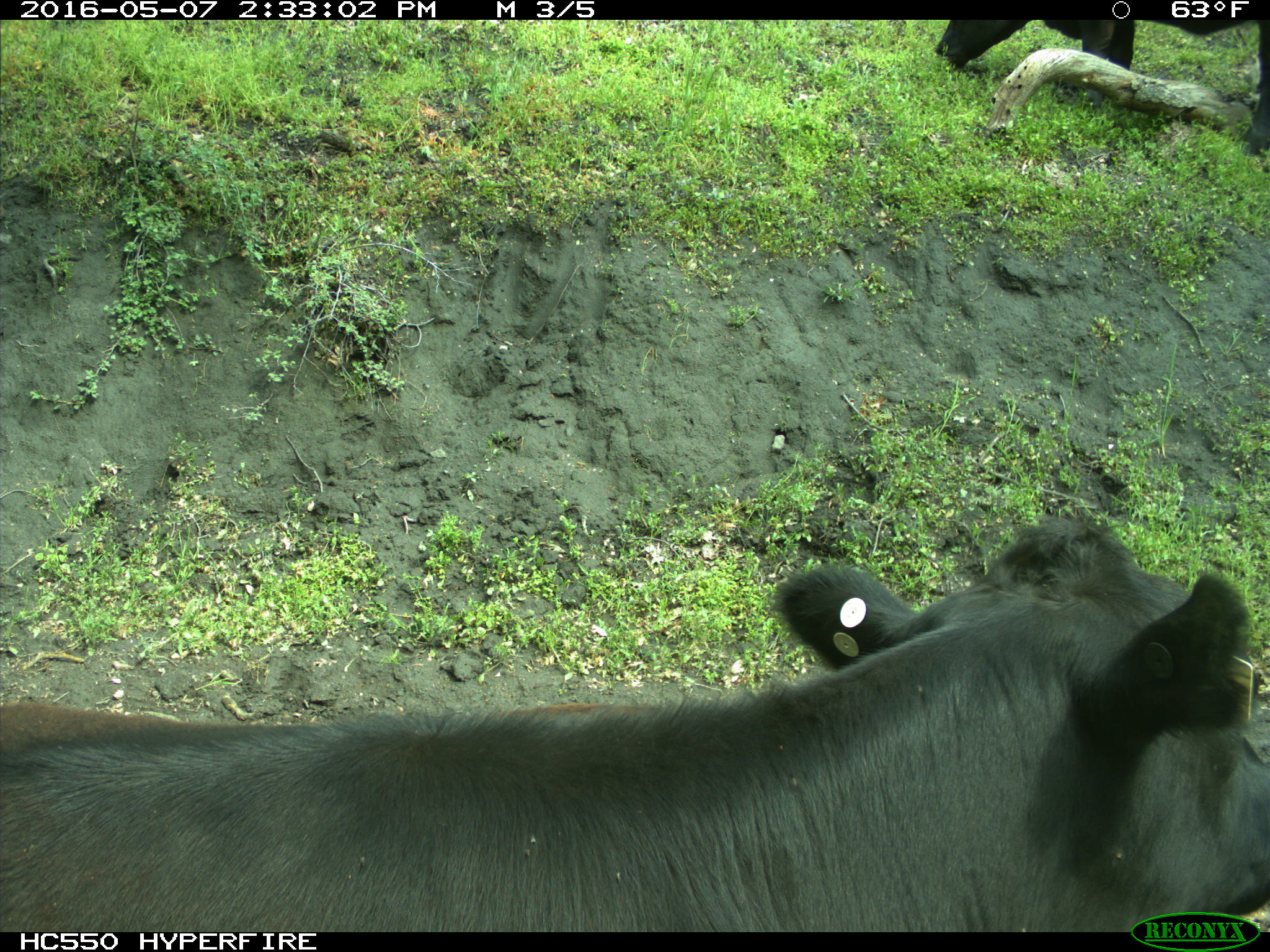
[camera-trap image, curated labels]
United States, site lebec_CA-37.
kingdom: Animalia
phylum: Chordata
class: Mammalia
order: Artiodactyla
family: Bovidae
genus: Bos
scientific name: Bos taurus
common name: domestic cow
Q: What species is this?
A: Bos taurus (domestic cow).